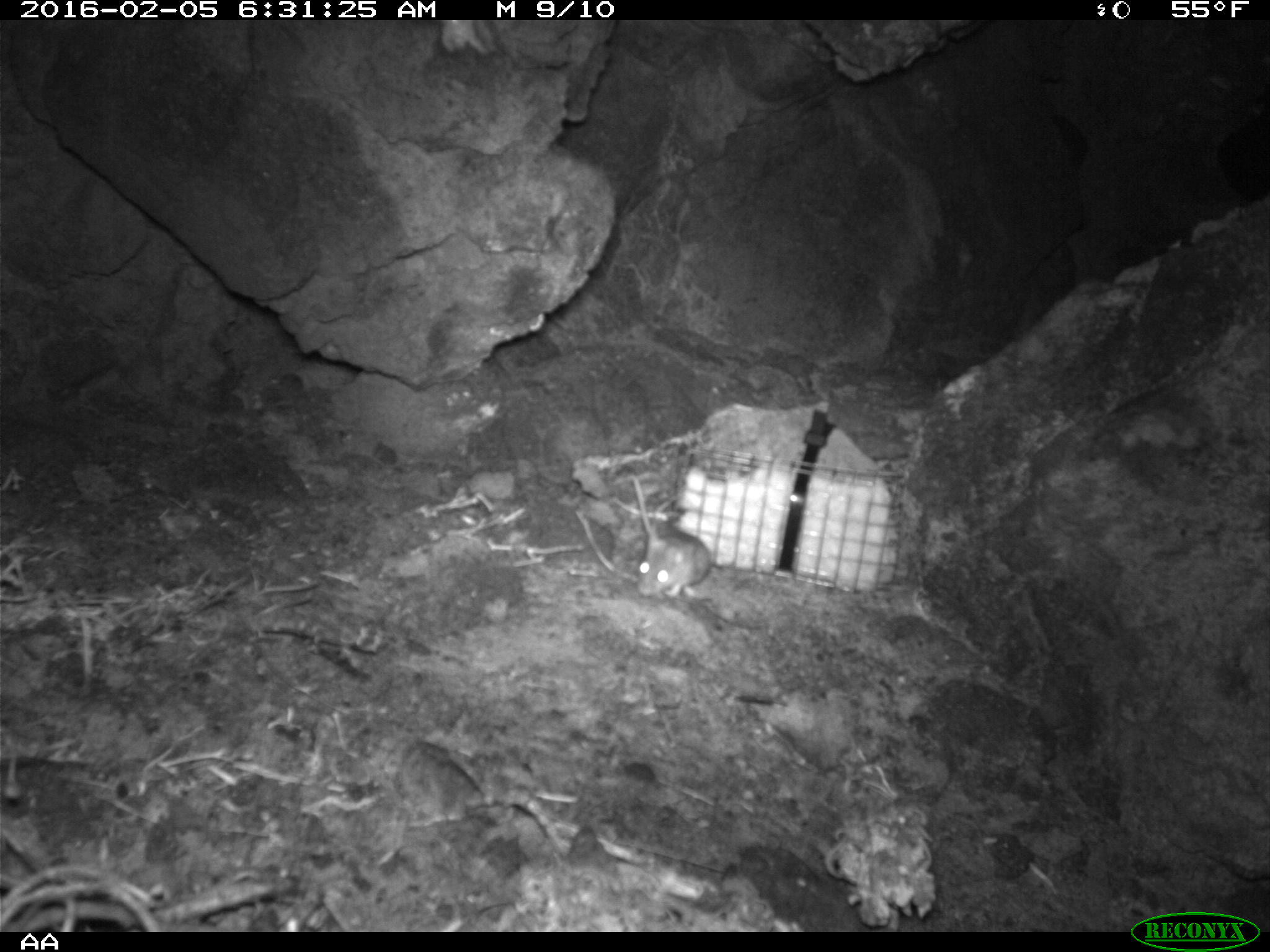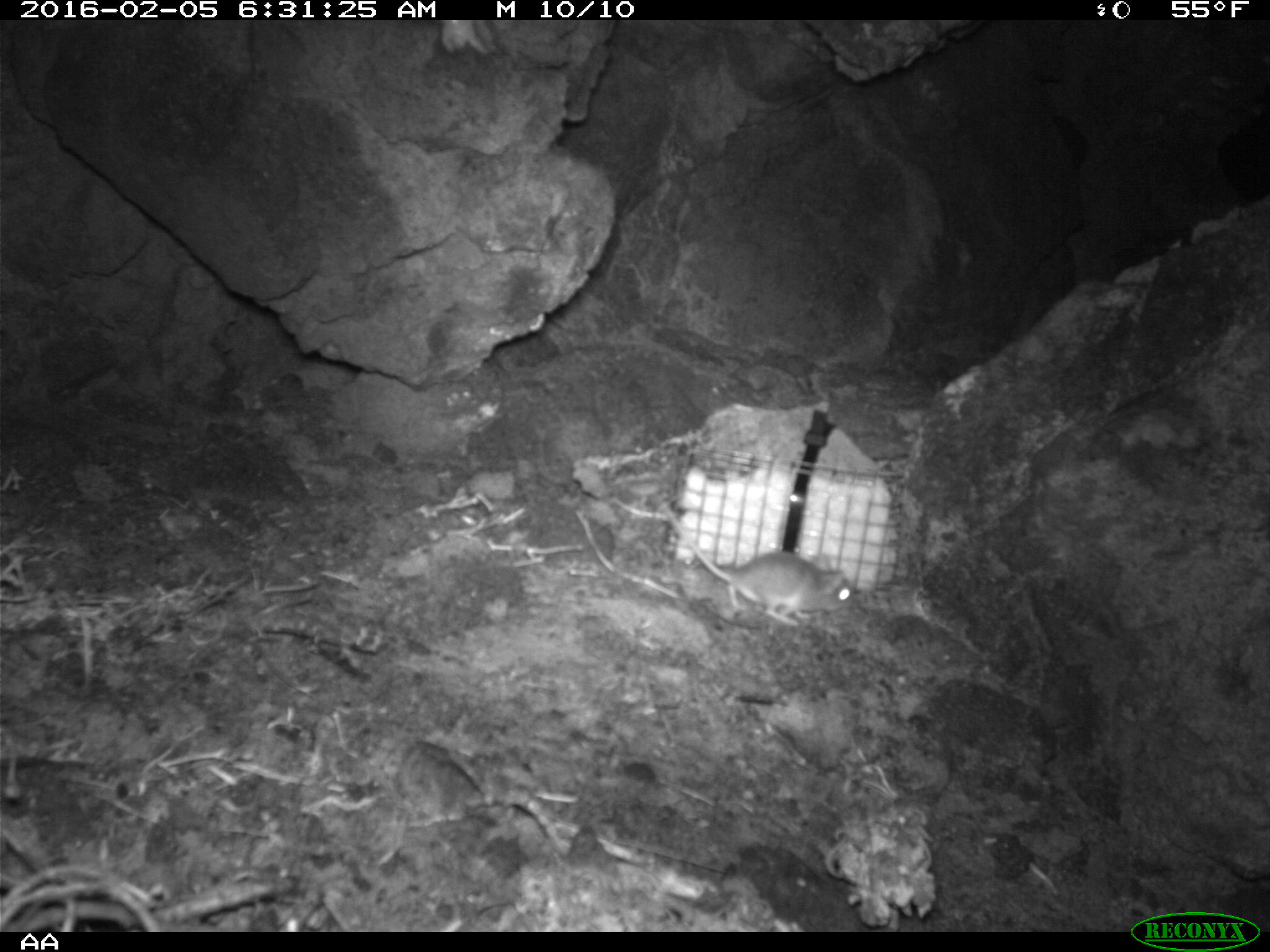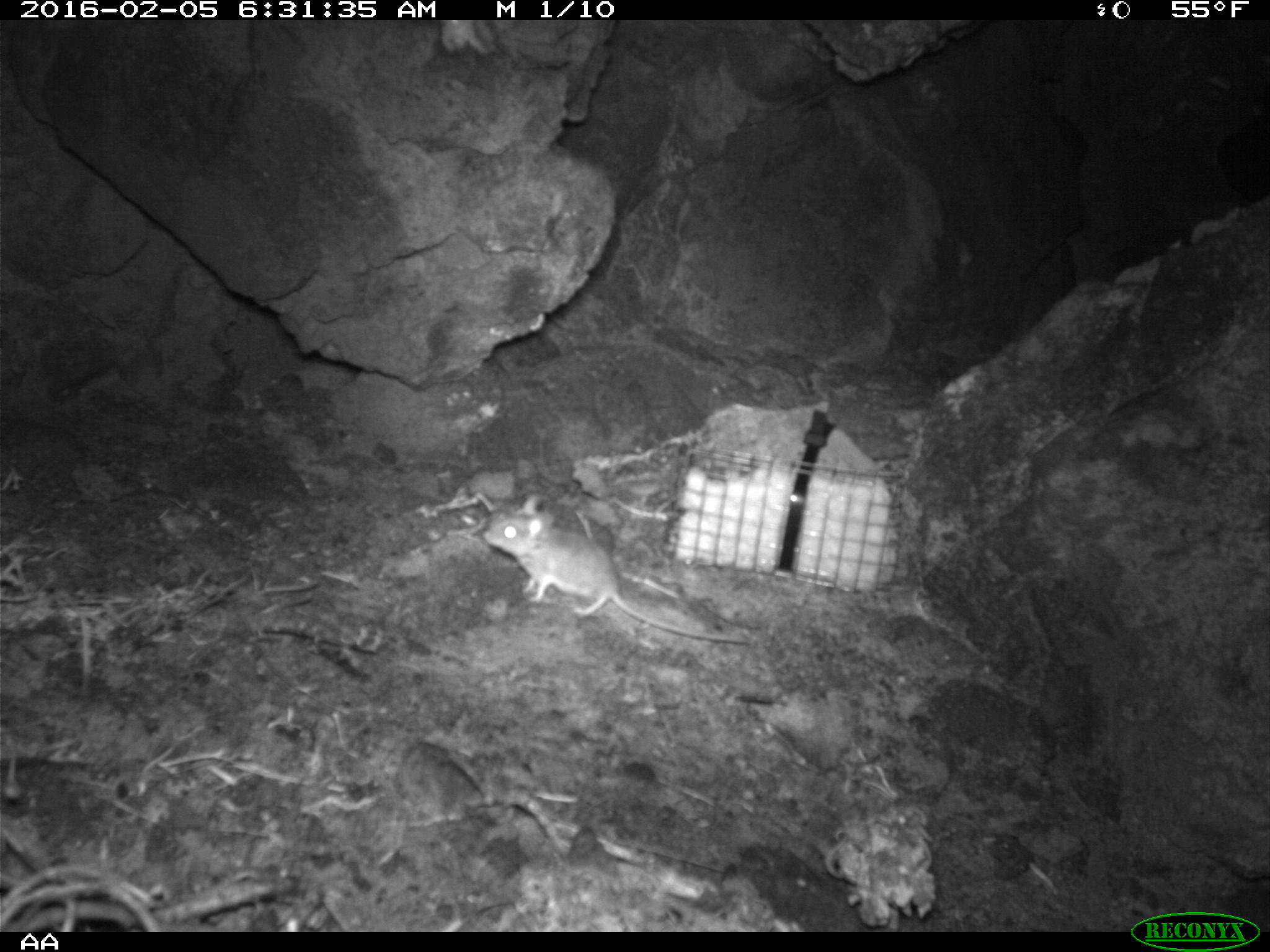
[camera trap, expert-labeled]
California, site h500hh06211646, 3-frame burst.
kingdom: Animalia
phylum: Chordata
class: Mammalia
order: Rodentia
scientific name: Rodentia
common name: rodent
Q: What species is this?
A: Rodent (Rodentia).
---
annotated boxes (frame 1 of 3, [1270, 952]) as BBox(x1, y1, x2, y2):
rodent: BBox(632, 476, 711, 599)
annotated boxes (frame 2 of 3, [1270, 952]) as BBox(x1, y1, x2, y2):
rodent: BBox(655, 489, 856, 628)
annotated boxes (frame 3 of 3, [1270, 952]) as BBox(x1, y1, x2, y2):
rodent: BBox(481, 488, 748, 643)